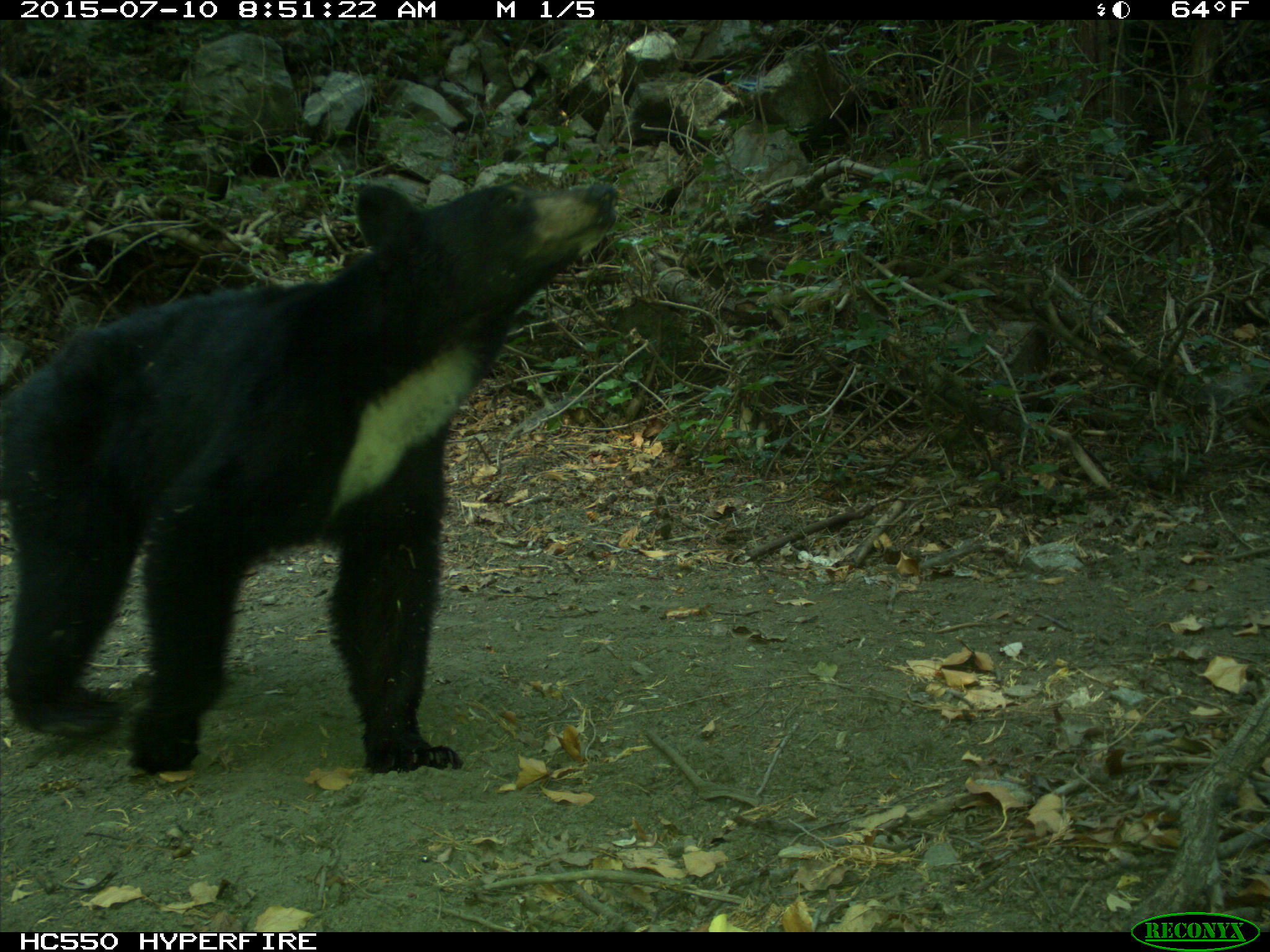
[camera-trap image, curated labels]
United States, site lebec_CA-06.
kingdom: Animalia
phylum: Chordata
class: Mammalia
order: Carnivora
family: Ursidae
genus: Ursus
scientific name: Ursus americanus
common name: american black bear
Ursus americanus (american black bear).